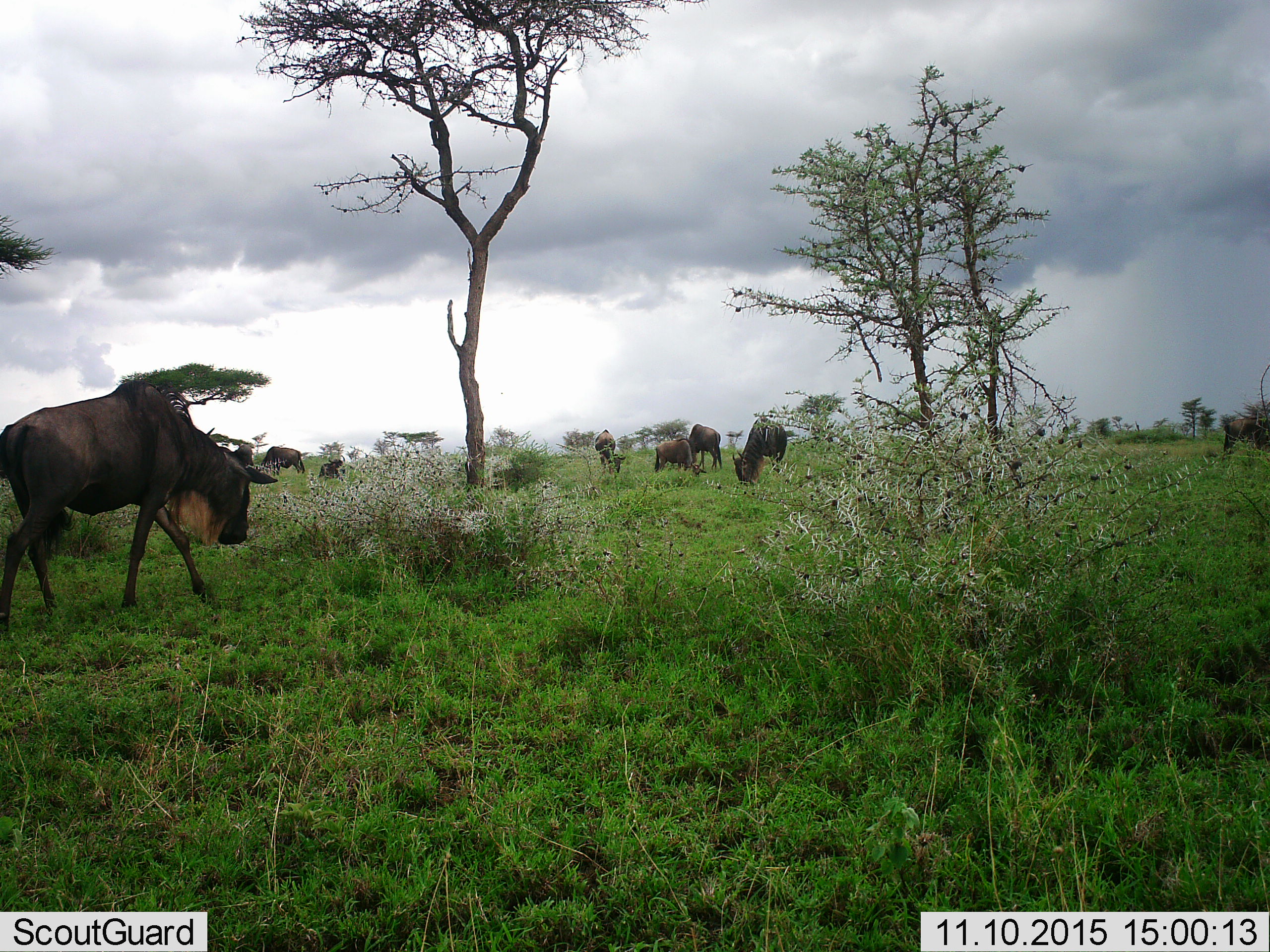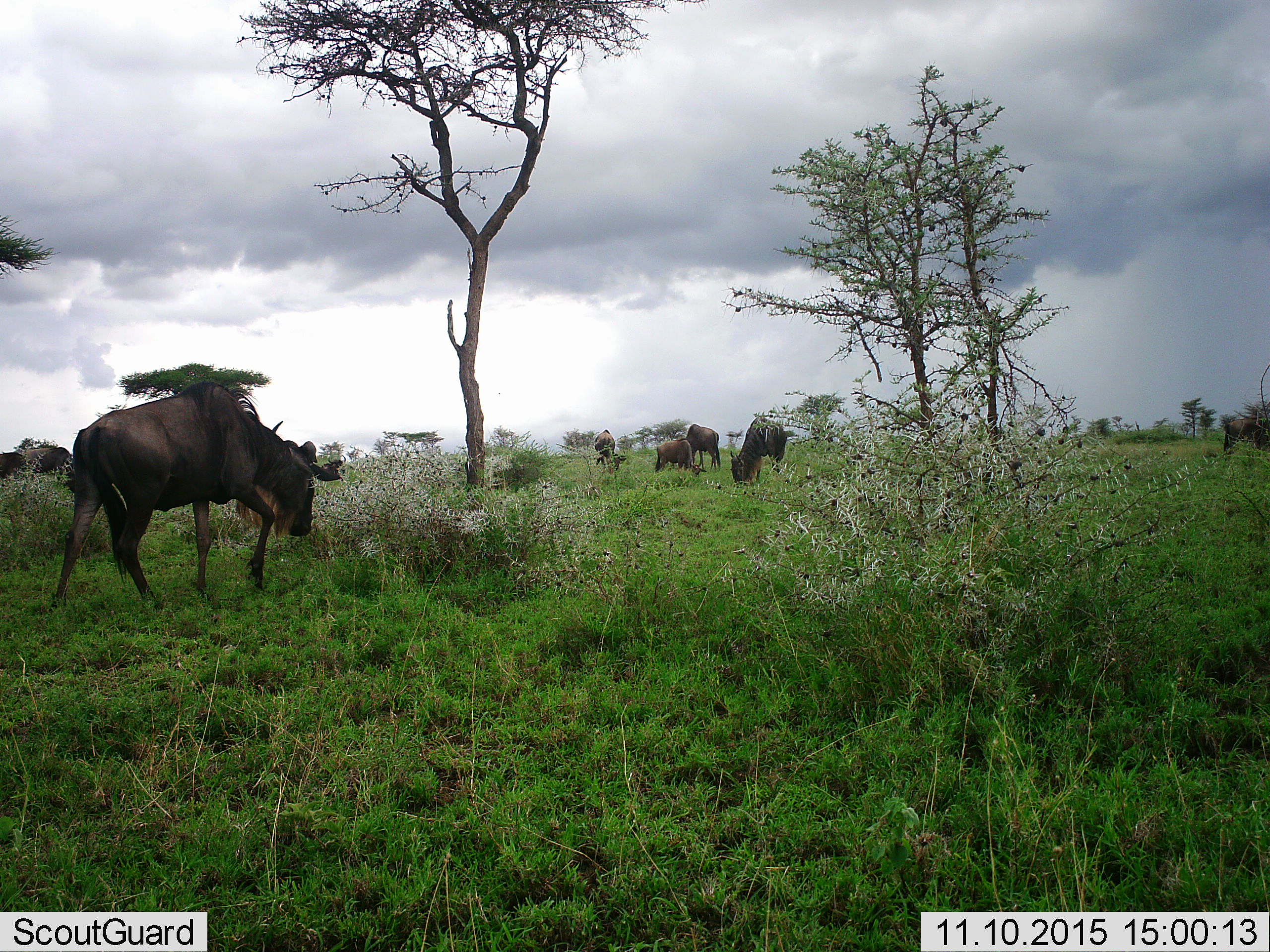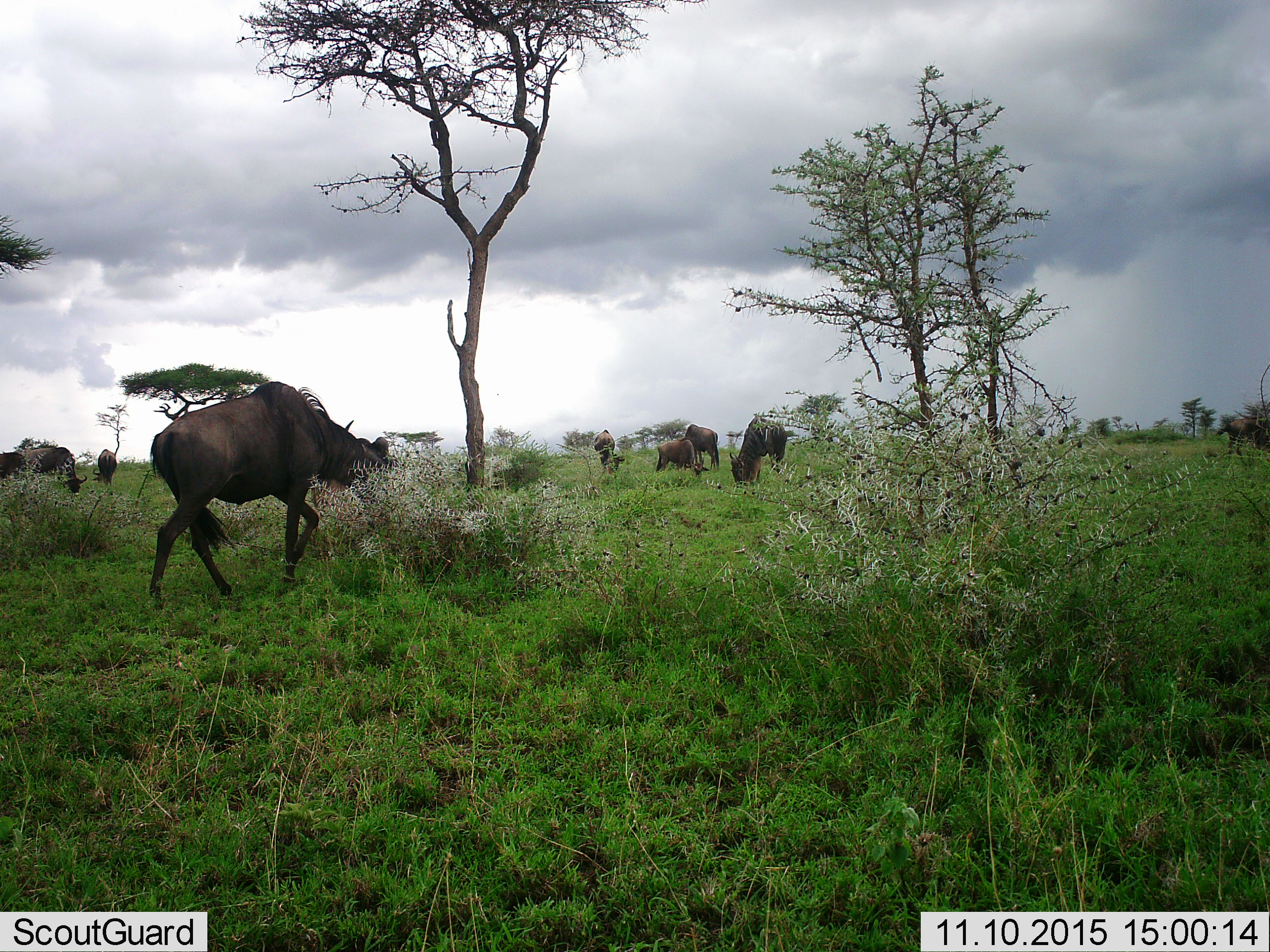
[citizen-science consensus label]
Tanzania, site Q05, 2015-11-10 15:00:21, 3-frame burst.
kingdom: Animalia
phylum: Chordata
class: Mammalia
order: Artiodactyla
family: Bovidae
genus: Connochaetes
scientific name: Connochaetes taurinus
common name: blue wildebeest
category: wildebeest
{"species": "wildebeest (blue wildebeest) (Connochaetes taurinus)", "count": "11-50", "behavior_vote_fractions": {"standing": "40%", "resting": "10%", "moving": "80%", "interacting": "10%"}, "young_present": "10%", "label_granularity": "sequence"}